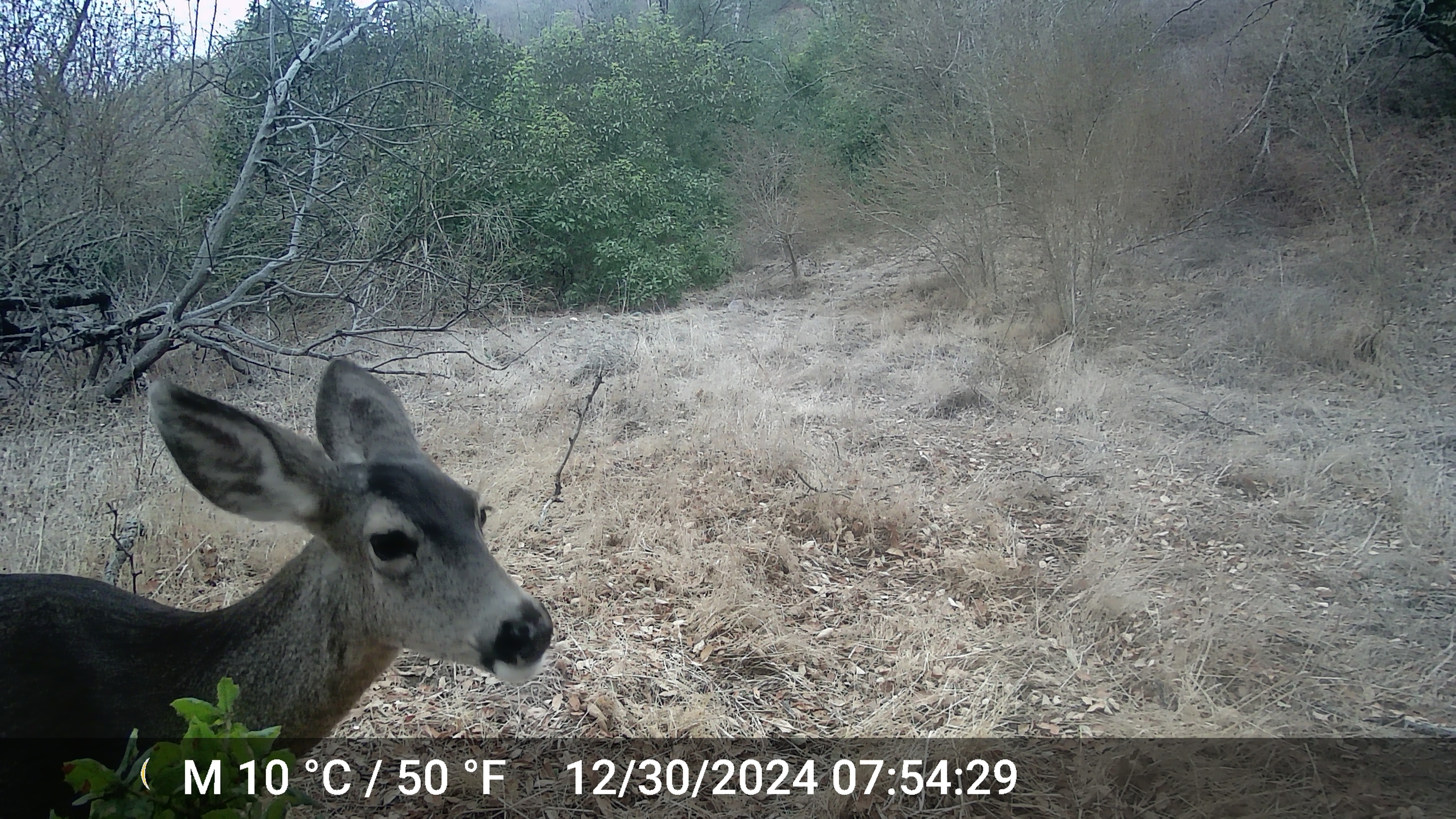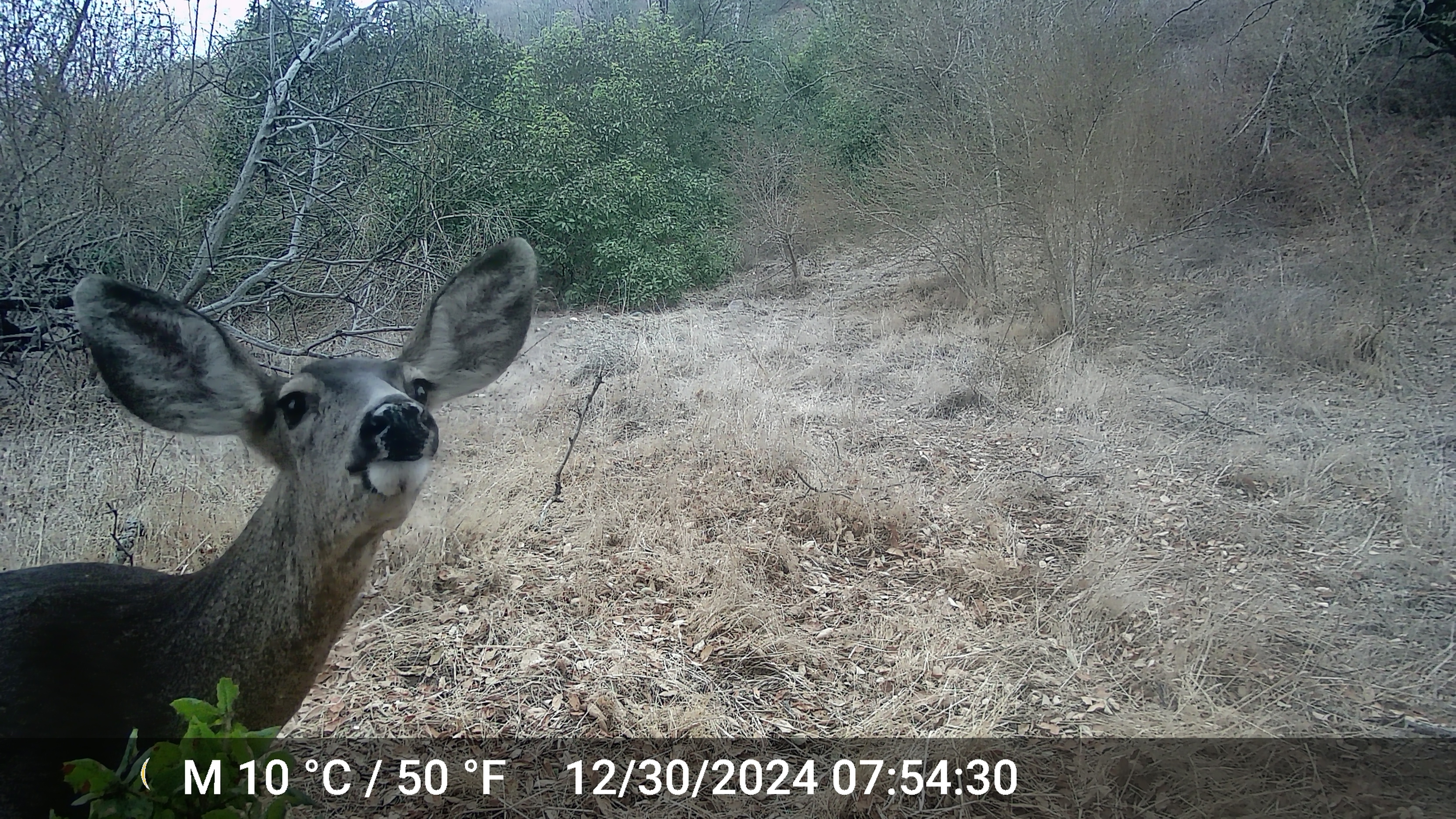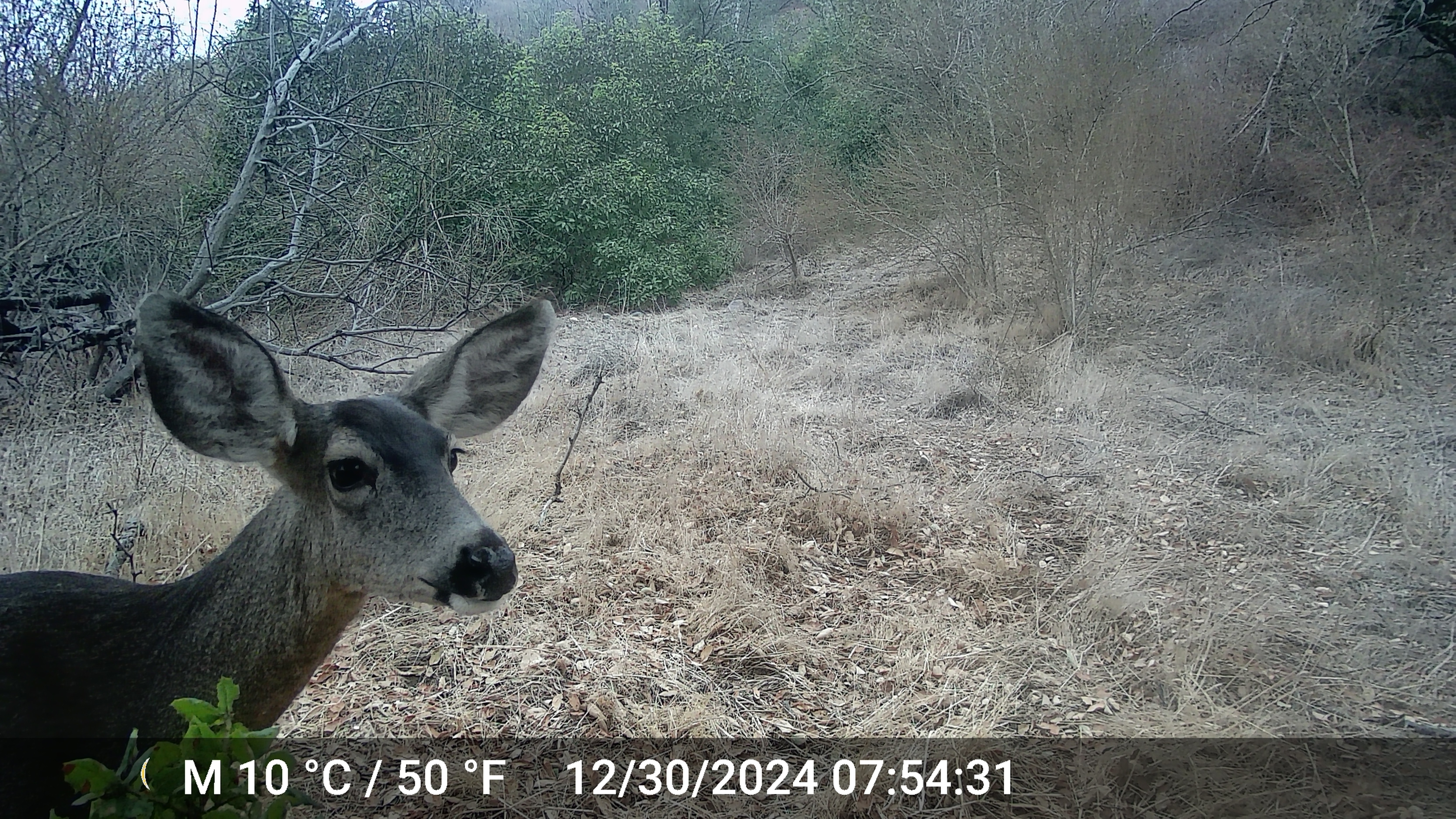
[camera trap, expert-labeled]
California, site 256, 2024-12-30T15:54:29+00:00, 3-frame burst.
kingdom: Animalia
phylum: Chordata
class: Mammalia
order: Artiodactyla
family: Cervidae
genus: Odocoileus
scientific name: Odocoileus hemionus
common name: mule deer